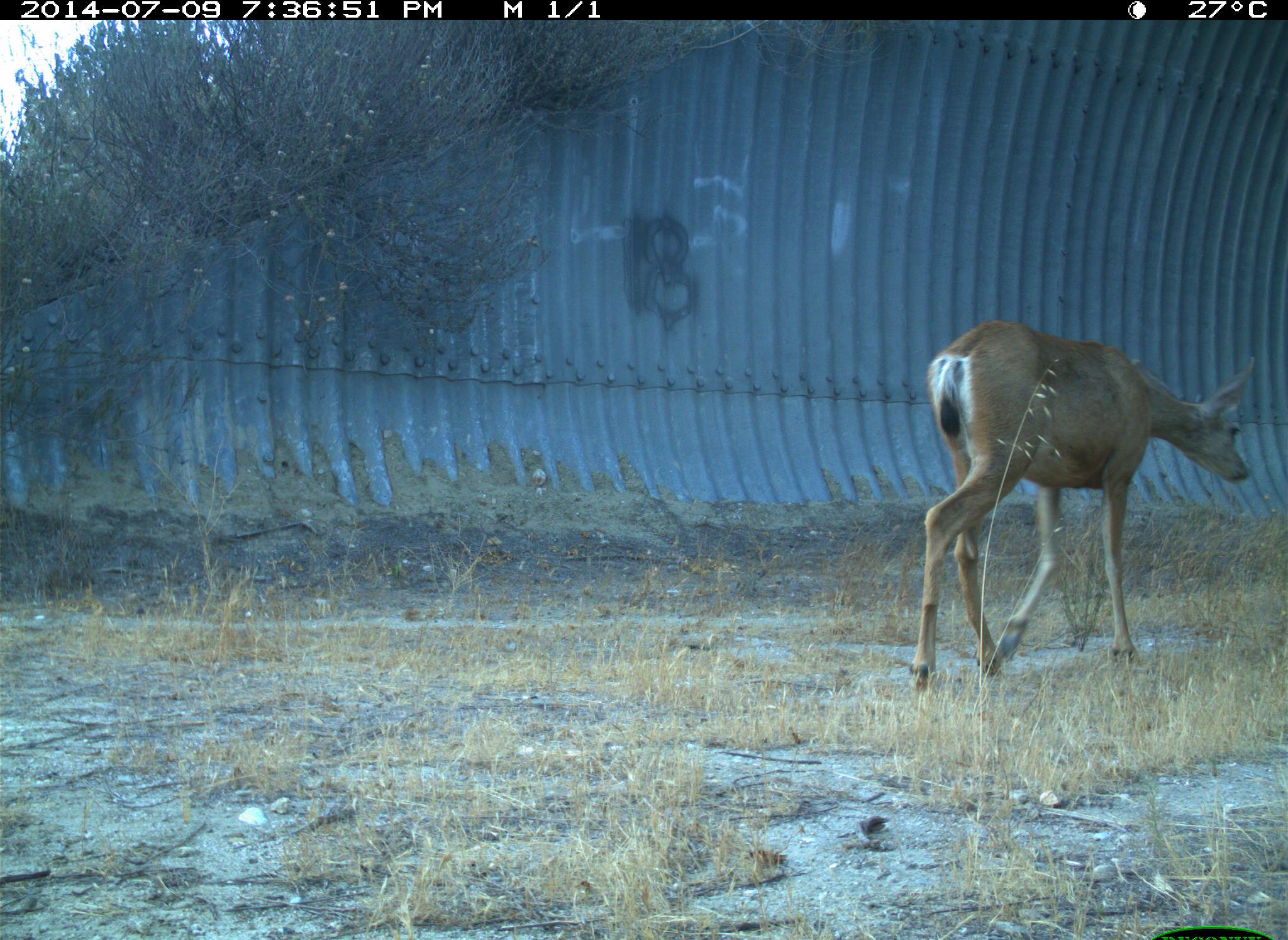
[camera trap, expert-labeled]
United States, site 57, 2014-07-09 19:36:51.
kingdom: Animalia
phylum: Chordata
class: Mammalia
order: Artiodactyla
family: Cervidae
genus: Odocoileus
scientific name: Odocoileus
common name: deer